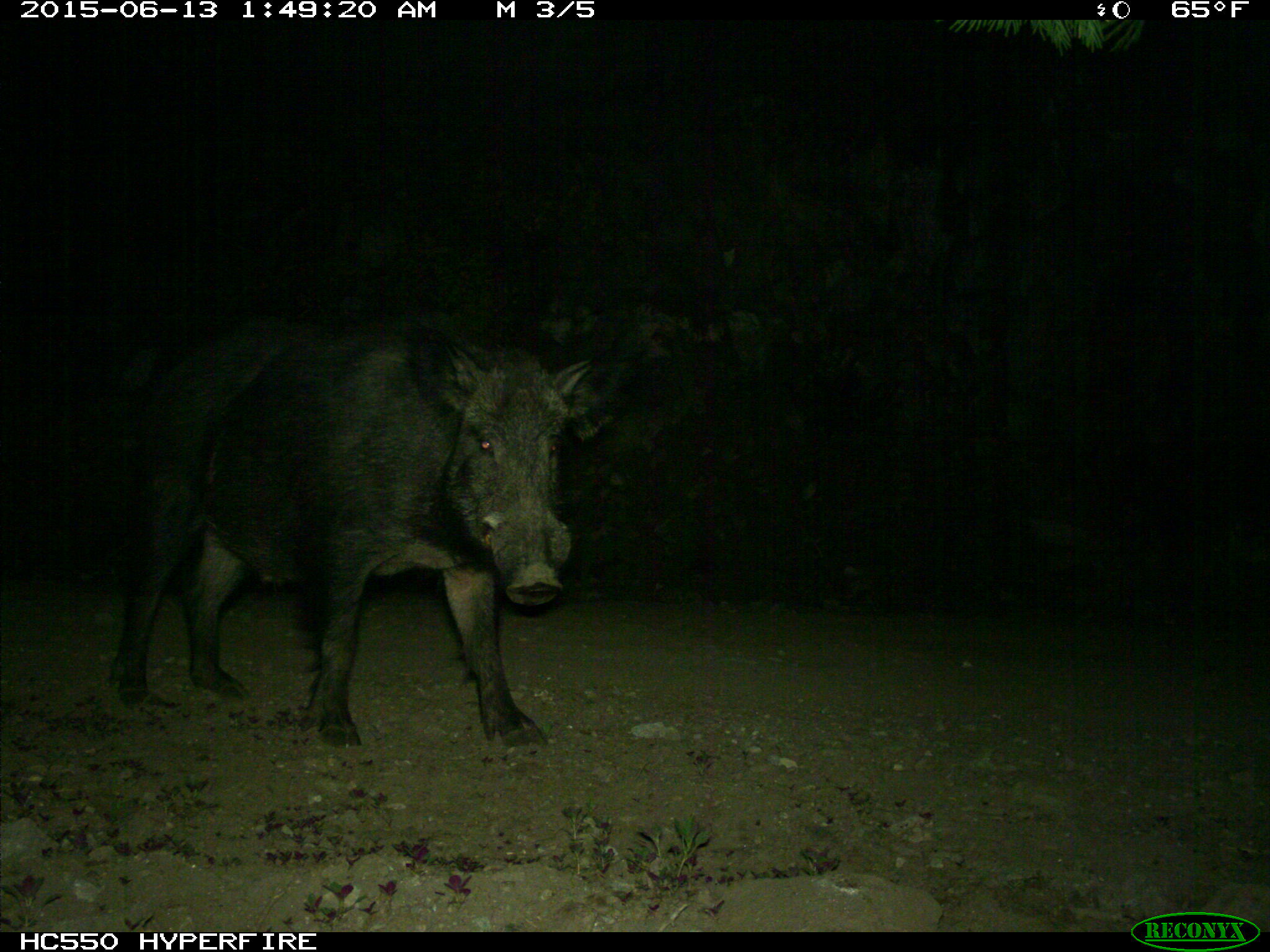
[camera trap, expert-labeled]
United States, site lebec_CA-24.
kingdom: Animalia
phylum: Chordata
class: Mammalia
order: Artiodactyla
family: Suidae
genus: Sus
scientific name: Sus scrofa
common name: wild boar